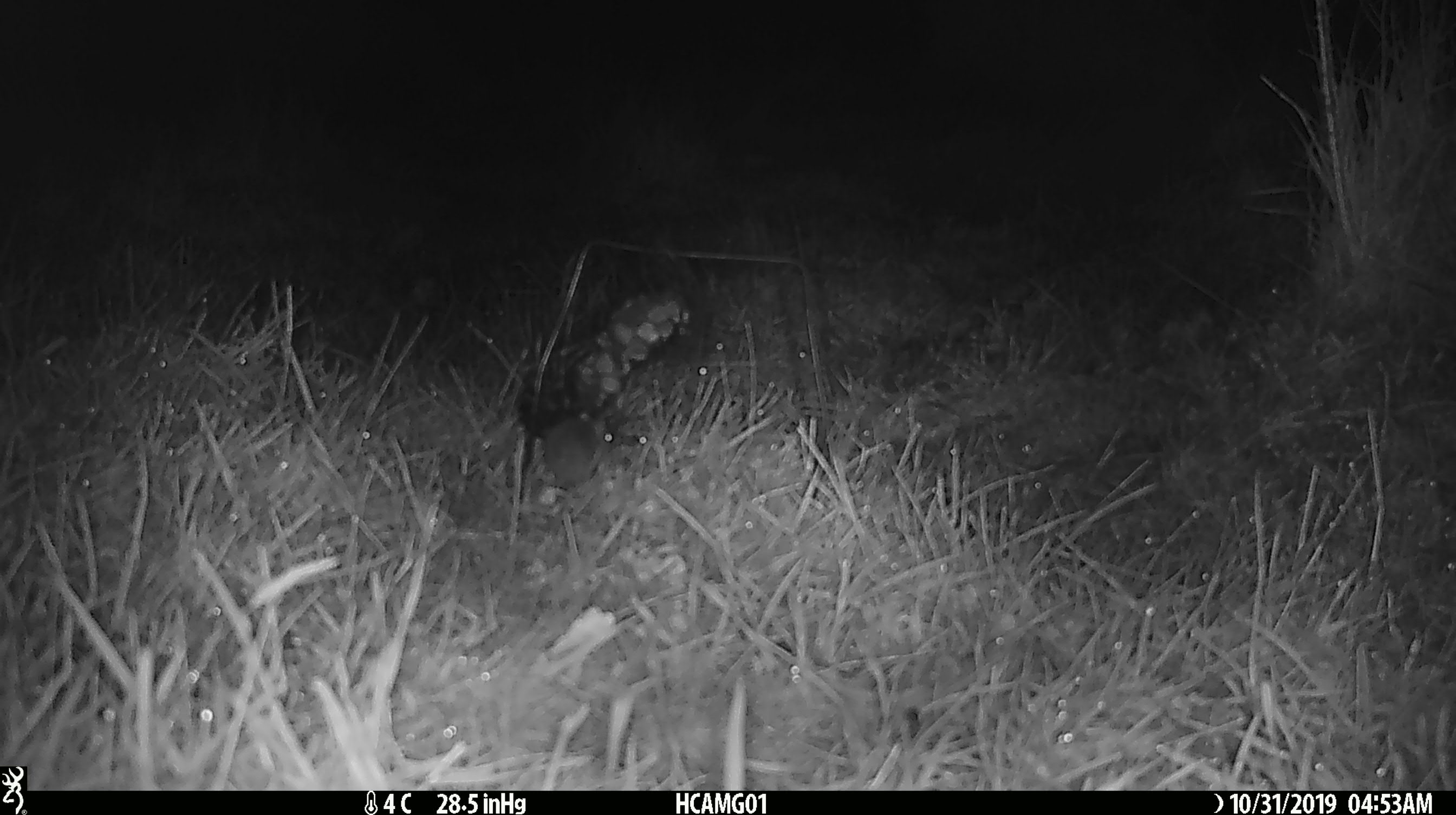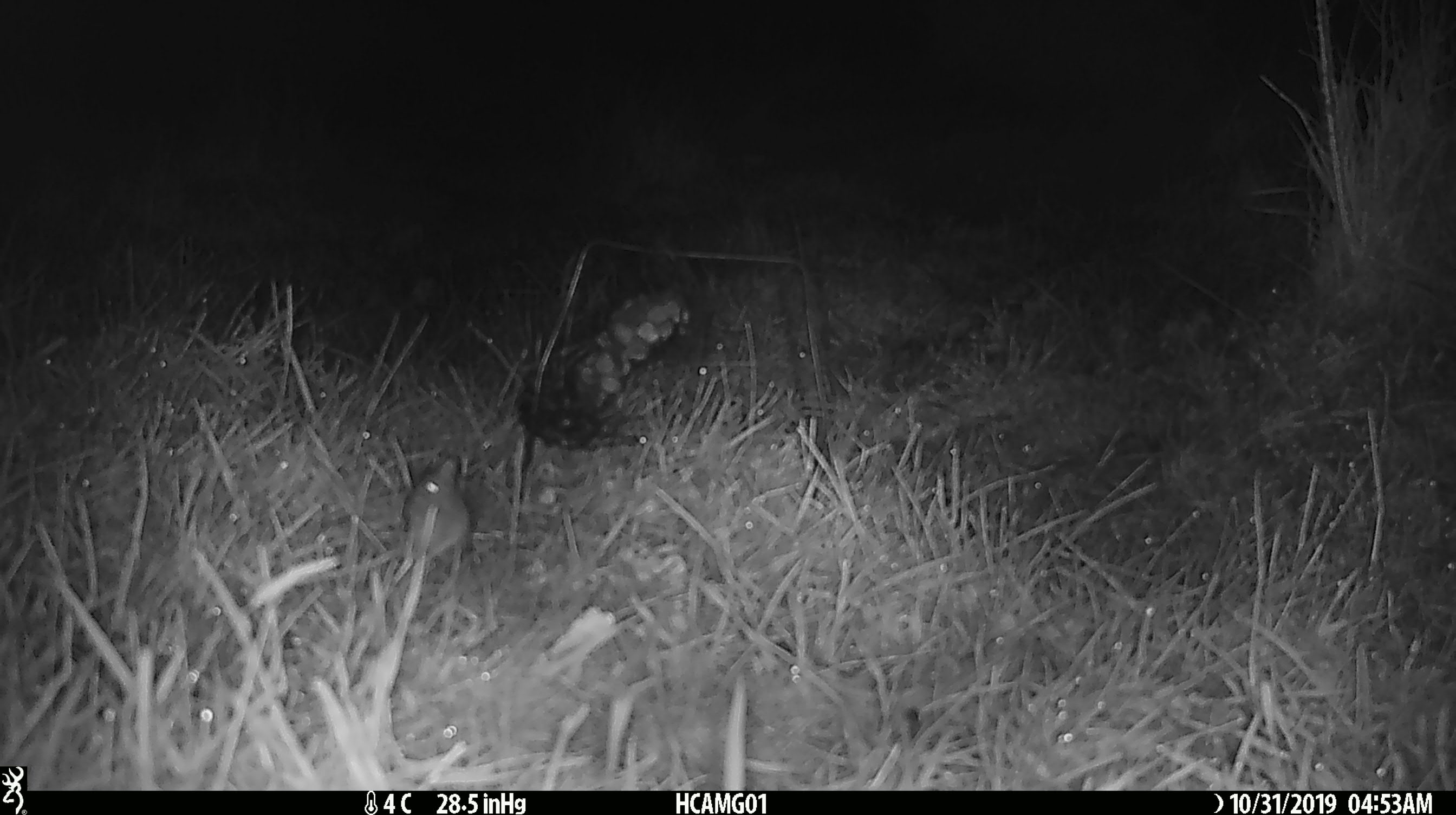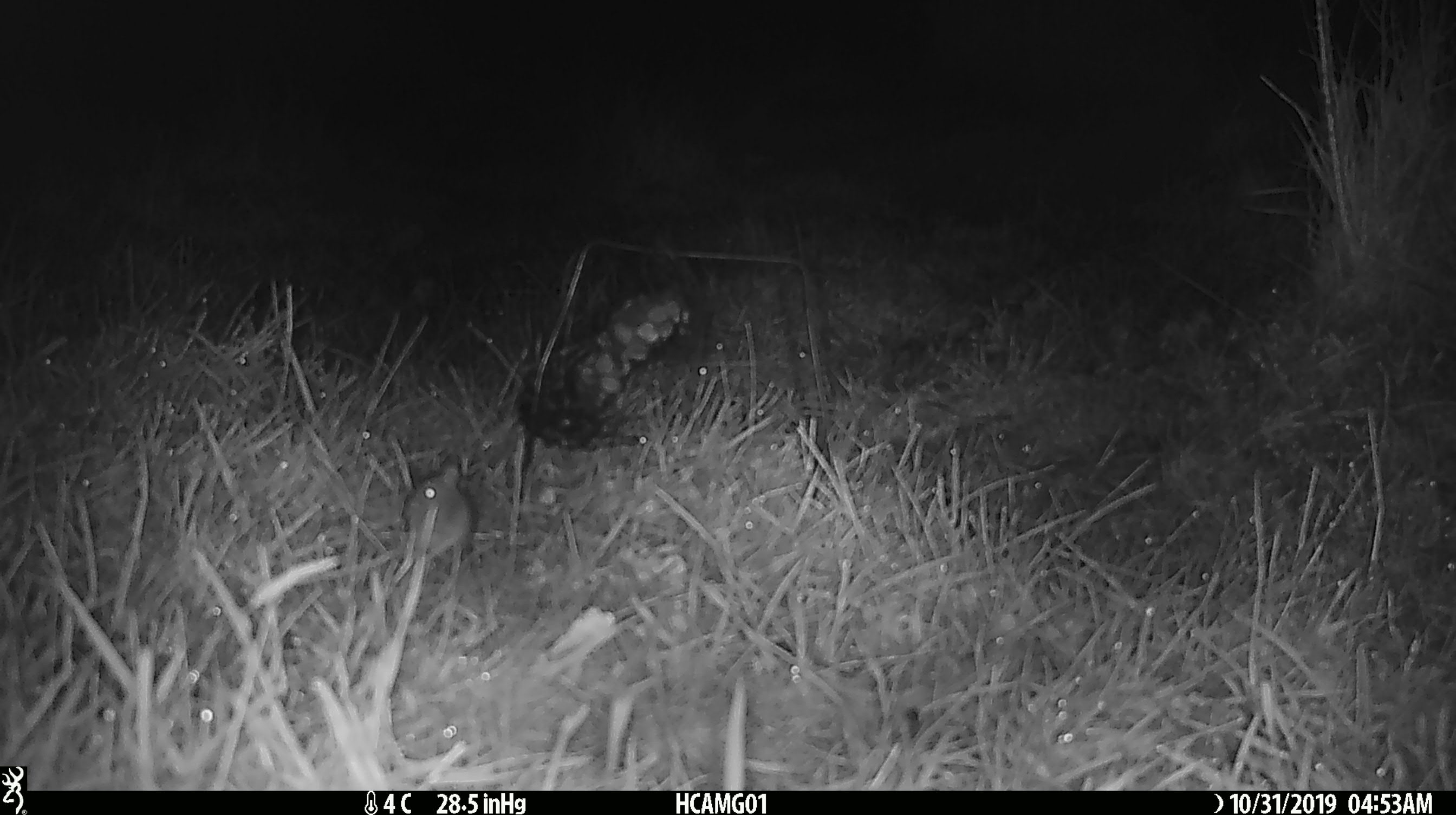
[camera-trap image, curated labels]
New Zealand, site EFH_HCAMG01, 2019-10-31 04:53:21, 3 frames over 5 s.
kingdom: Animalia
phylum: Chordata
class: Mammalia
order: Rodentia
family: Muridae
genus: Mus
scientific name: Mus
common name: mouse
Mouse (Mus).